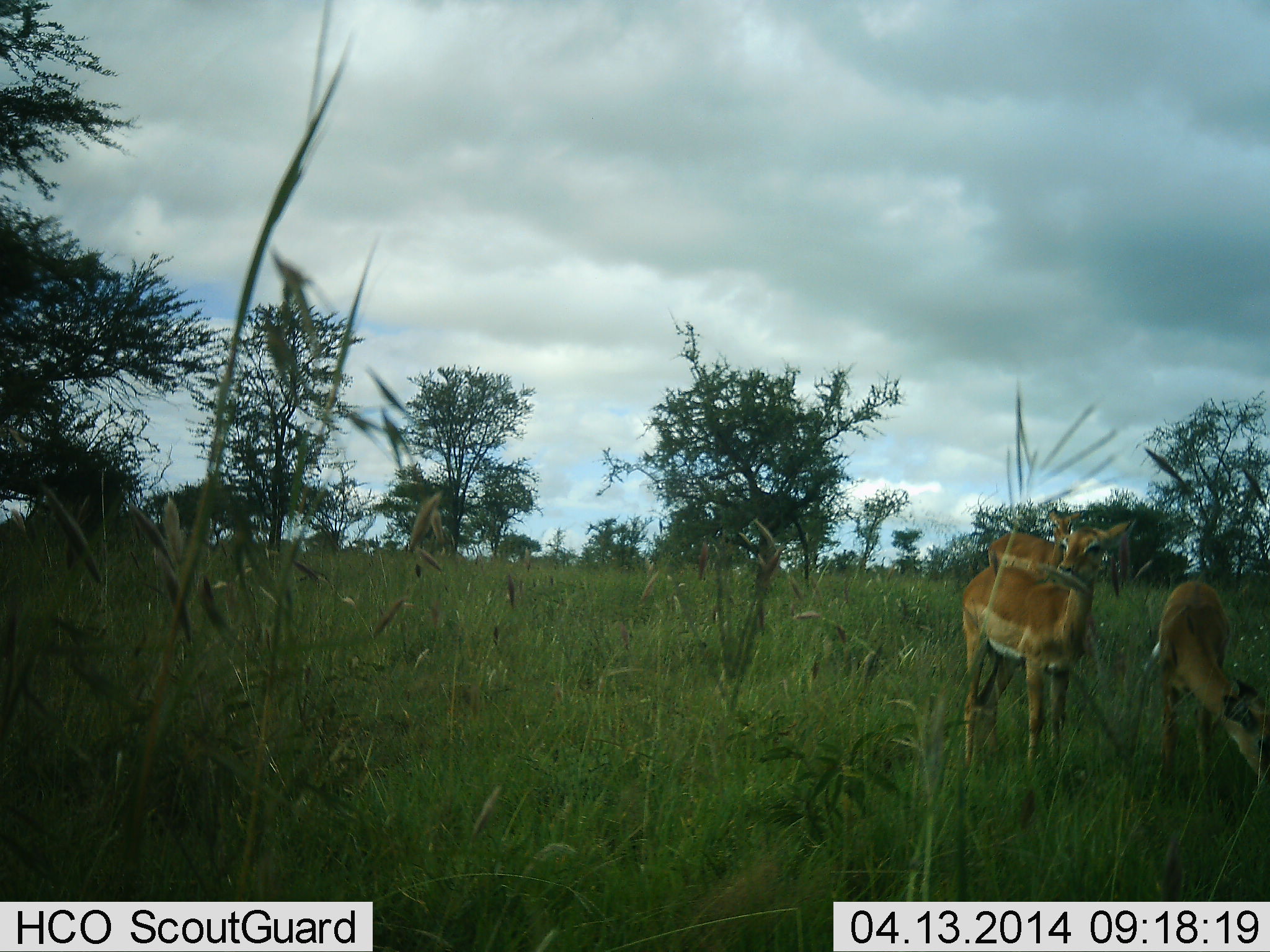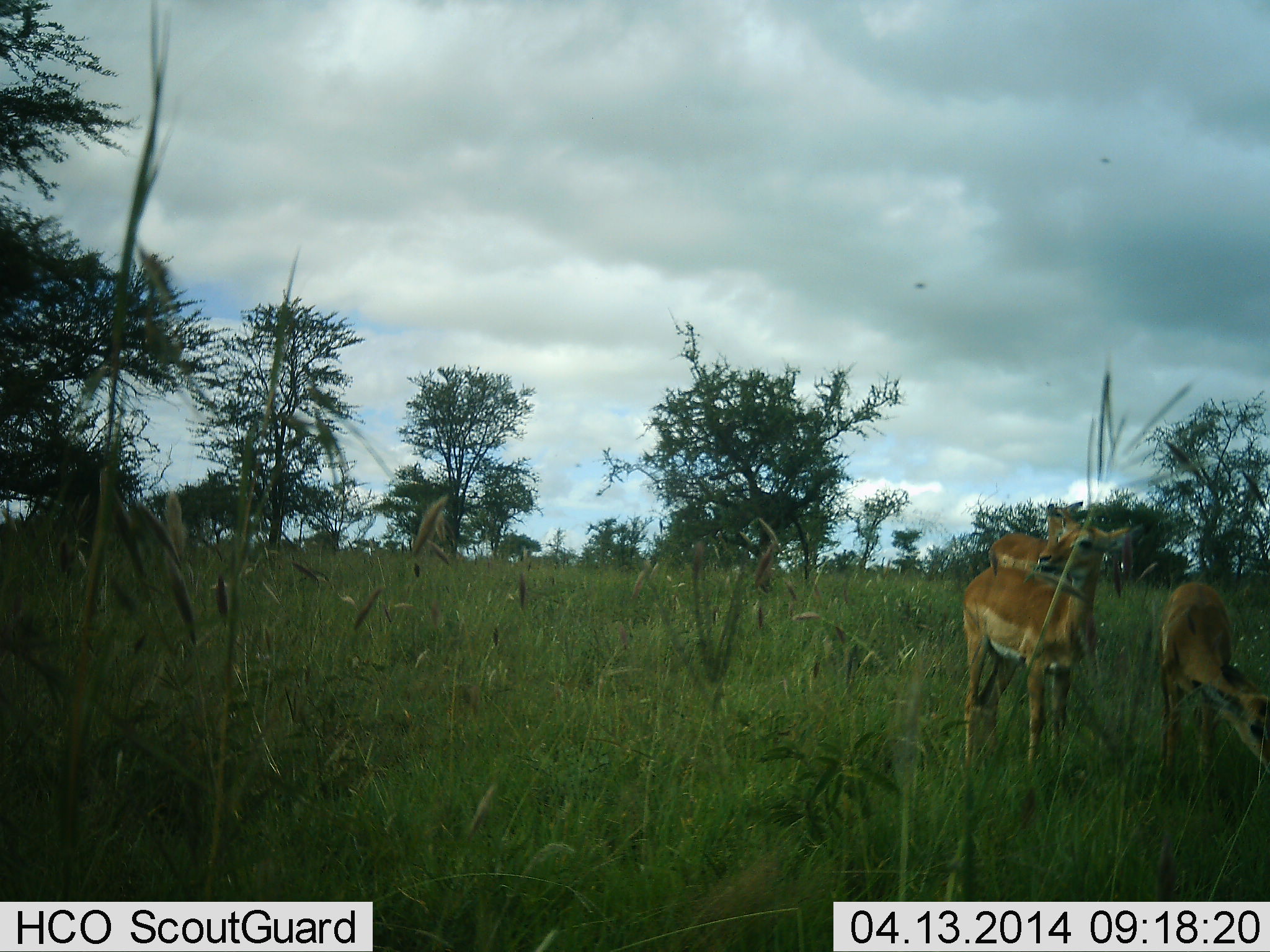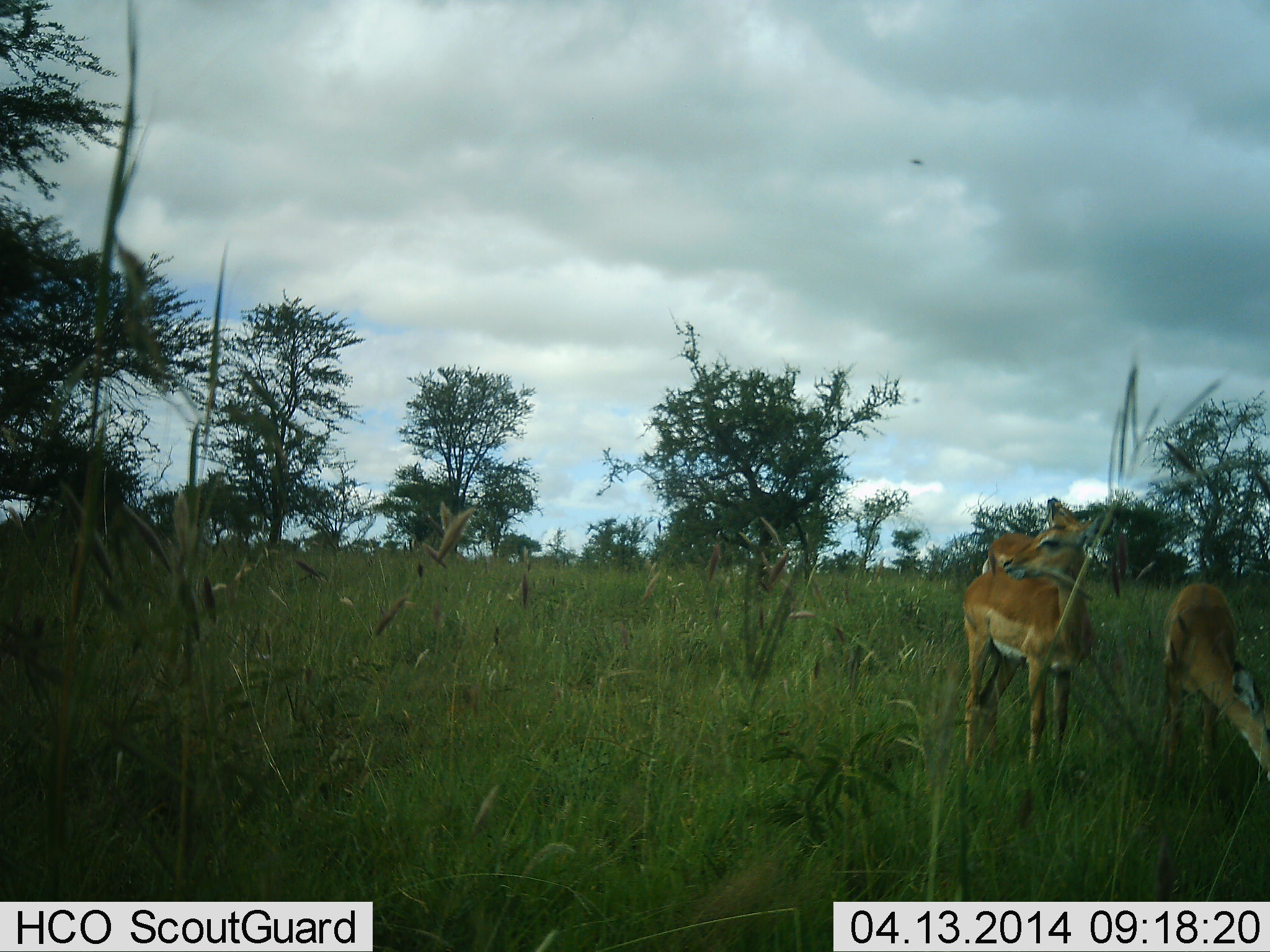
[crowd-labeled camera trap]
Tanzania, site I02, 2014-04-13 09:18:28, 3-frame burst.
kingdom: Animalia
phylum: Chordata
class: Mammalia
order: Artiodactyla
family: Bovidae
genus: Aepyceros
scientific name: Aepyceros melampus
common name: impala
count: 3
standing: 92%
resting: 0%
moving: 0%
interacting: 0%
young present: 15%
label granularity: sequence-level